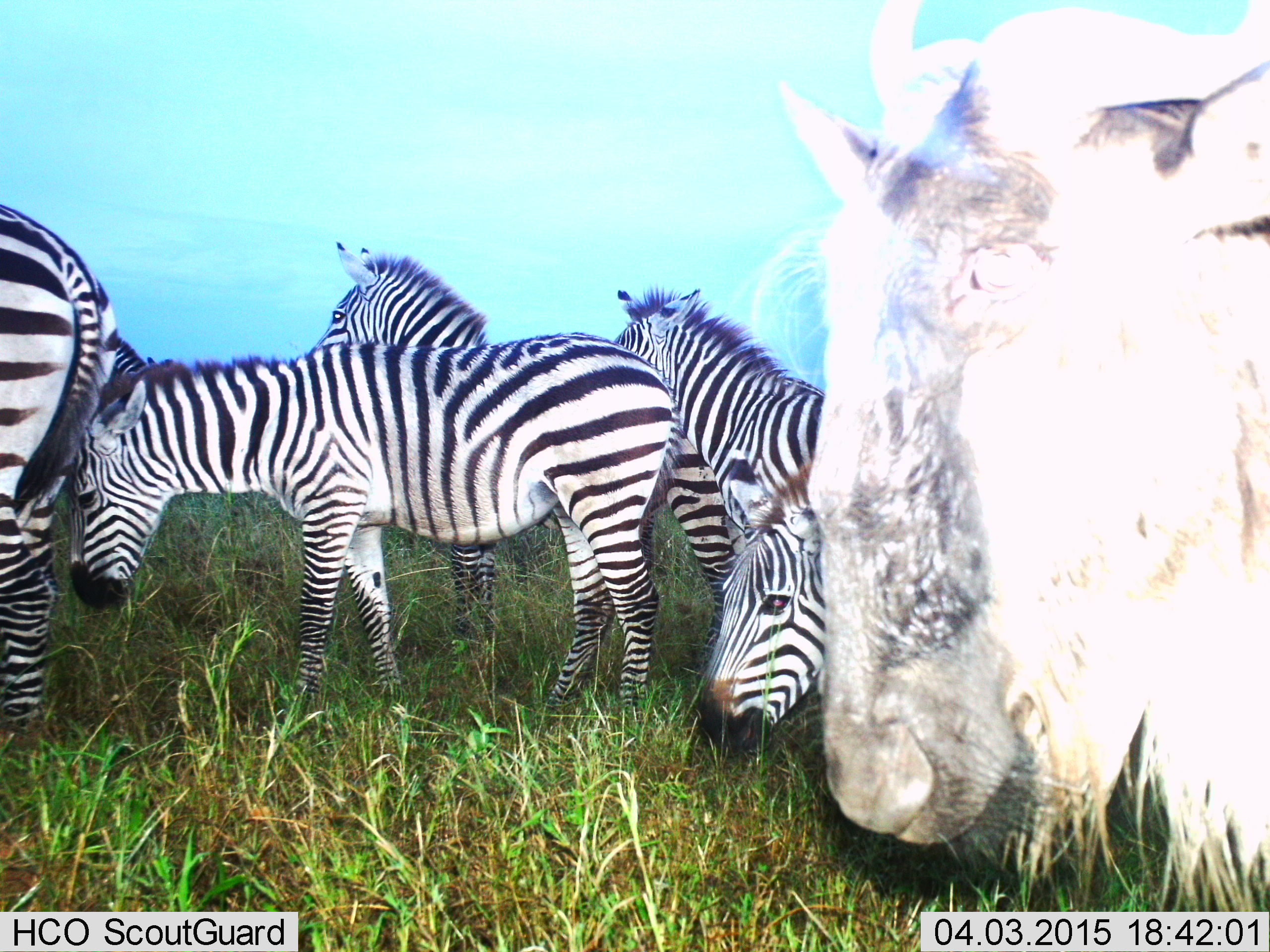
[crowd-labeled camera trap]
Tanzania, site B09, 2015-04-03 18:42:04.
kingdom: Animalia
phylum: Chordata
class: Mammalia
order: Artiodactyla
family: Bovidae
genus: Connochaetes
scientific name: Connochaetes taurinus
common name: blue wildebeest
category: wildebeest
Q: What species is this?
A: Wildebeest (blue wildebeest) (Connochaetes taurinus).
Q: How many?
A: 1.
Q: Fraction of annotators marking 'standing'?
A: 90%.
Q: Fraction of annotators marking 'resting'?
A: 10%.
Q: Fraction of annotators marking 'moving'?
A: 10%.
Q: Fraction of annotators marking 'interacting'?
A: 0%.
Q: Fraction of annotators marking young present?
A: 0%.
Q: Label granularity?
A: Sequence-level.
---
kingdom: Animalia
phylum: Chordata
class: Mammalia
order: Perissodactyla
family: Equidae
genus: Equus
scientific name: Equus quagga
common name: plains zebra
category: zebra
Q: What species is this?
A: Zebra (plains zebra) (Equus quagga).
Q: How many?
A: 5.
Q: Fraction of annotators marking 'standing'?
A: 91%.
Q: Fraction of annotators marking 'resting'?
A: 9%.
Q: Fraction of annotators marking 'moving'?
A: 9%.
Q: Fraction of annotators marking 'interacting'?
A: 9%.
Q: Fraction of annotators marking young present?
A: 9%.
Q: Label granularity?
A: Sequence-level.